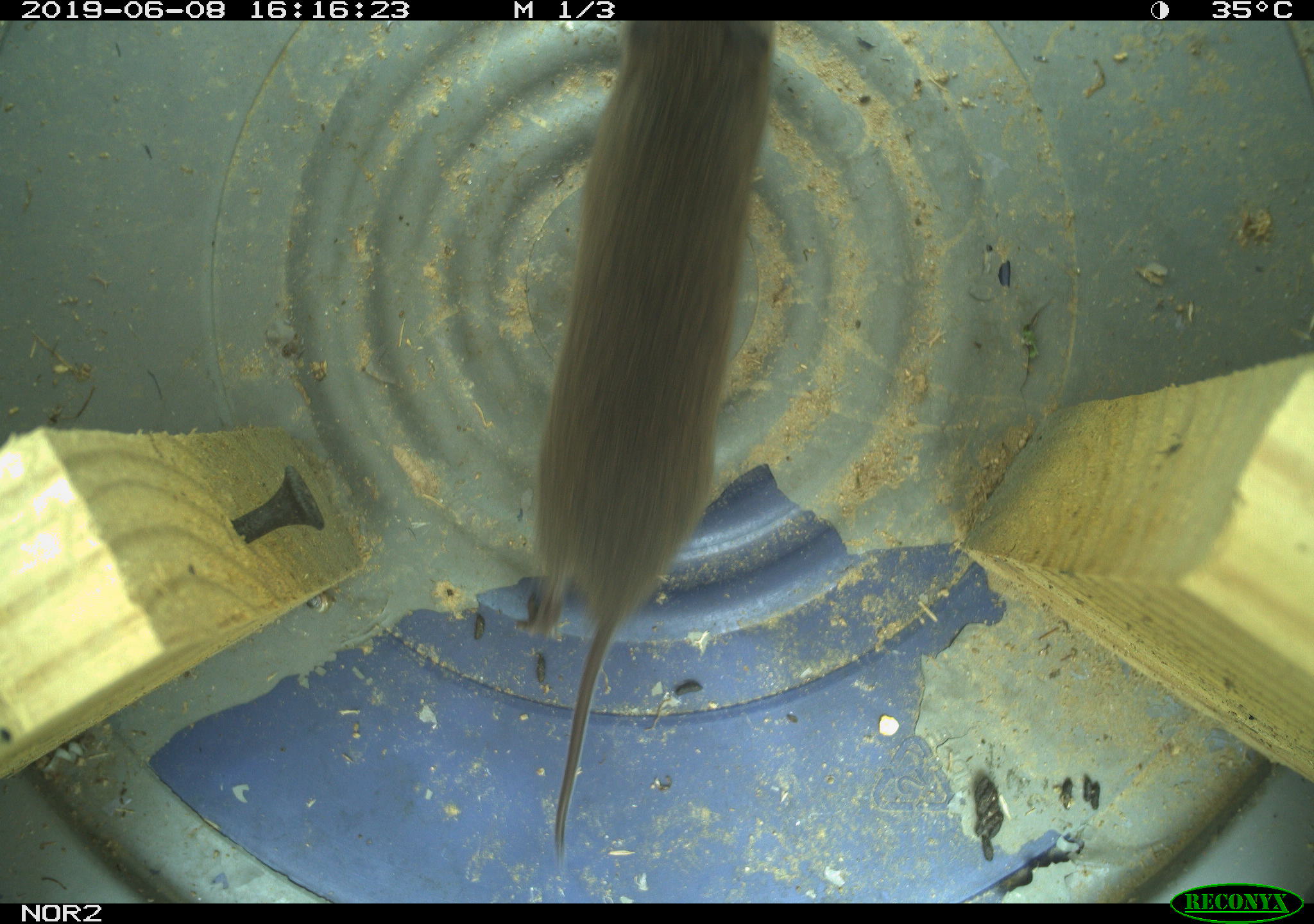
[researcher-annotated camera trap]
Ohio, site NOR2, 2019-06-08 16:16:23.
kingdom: Animalia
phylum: Chordata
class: Mammalia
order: Rodentia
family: Cricetidae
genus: Microtus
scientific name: Microtus pennsylvanicus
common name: meadow vole